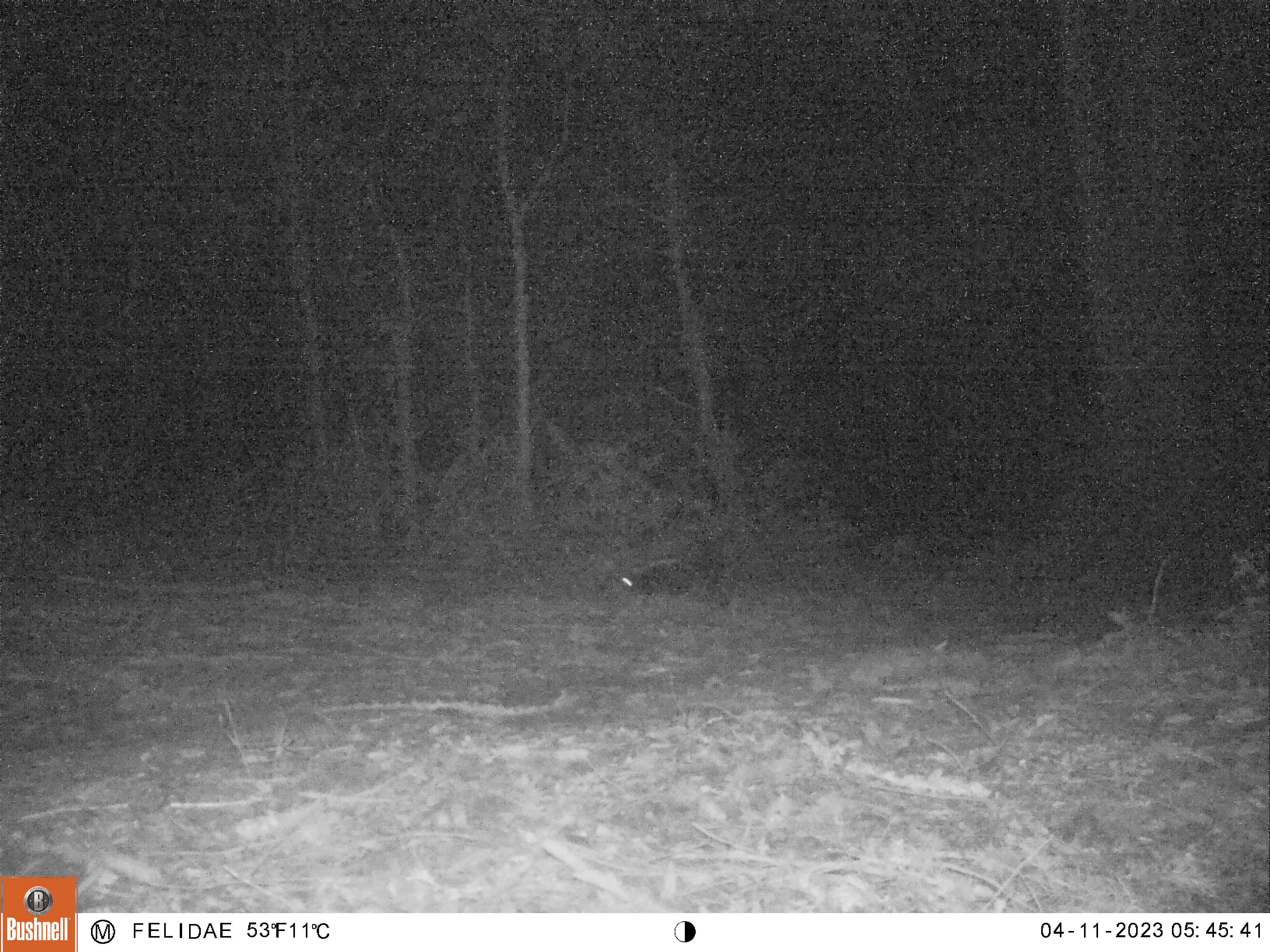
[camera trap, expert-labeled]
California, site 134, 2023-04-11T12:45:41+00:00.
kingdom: Animalia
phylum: Chordata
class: Mammalia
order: Carnivora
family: Mephitidae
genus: Mephitis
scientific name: Mephitis mephitis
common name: striped skunk